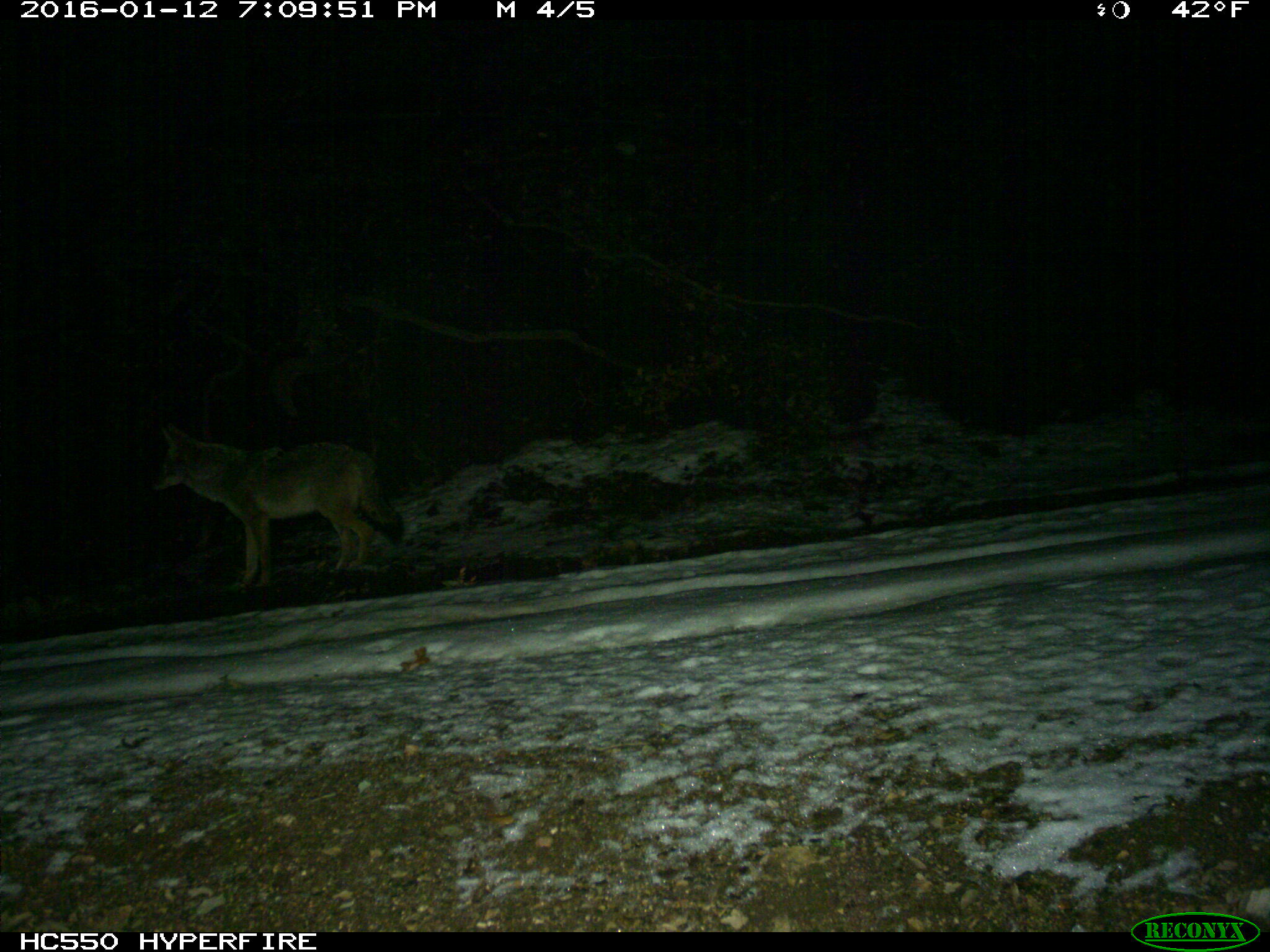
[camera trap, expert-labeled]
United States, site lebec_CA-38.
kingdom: Animalia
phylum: Chordata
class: Mammalia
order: Carnivora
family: Canidae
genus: Canis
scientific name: Canis latrans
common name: coyote